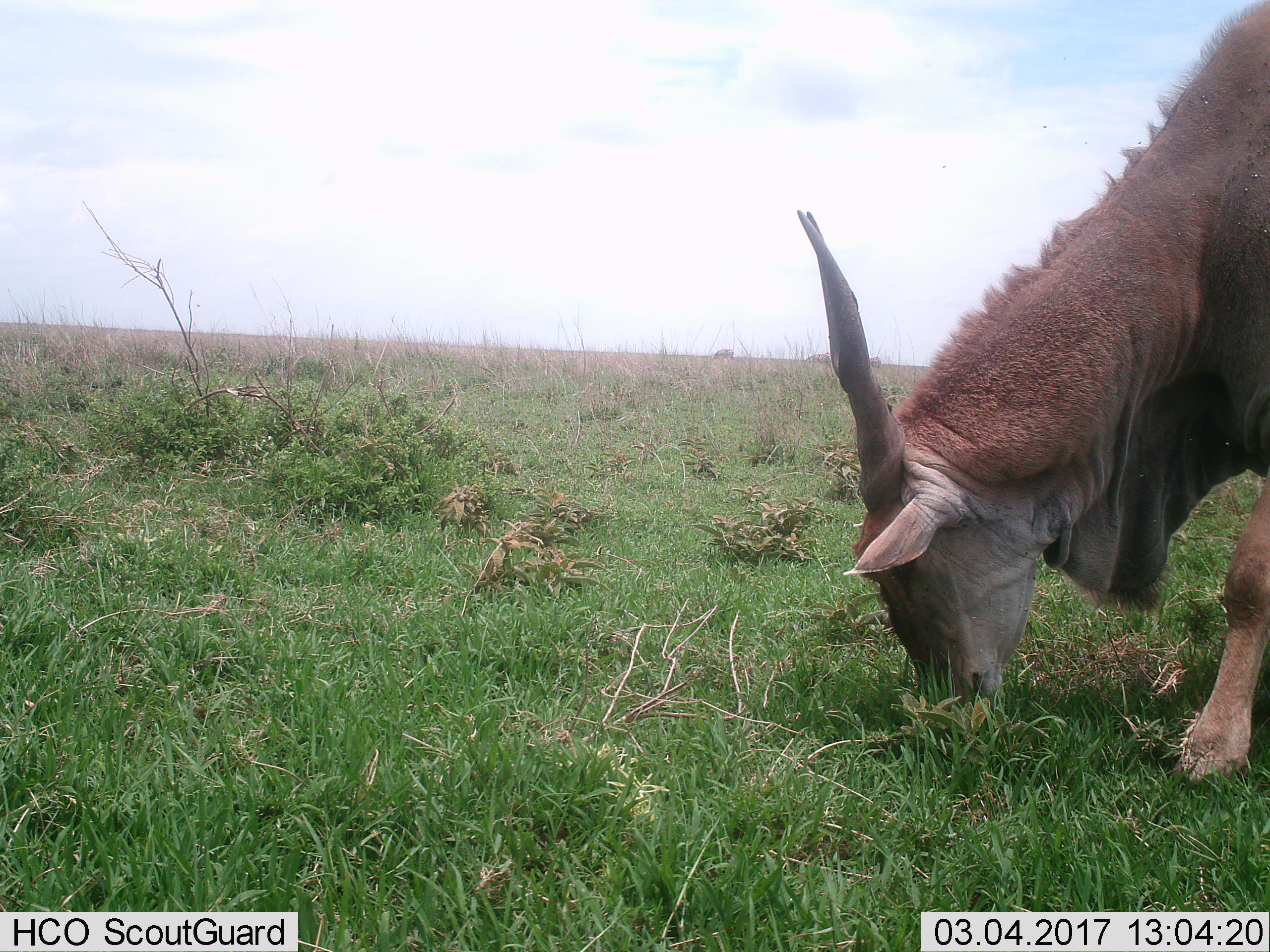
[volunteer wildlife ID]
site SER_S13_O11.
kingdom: Animalia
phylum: Chordata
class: Mammalia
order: Artiodactyla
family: Bovidae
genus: Tragelaphus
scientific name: Tragelaphus oryx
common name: eland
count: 1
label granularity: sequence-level